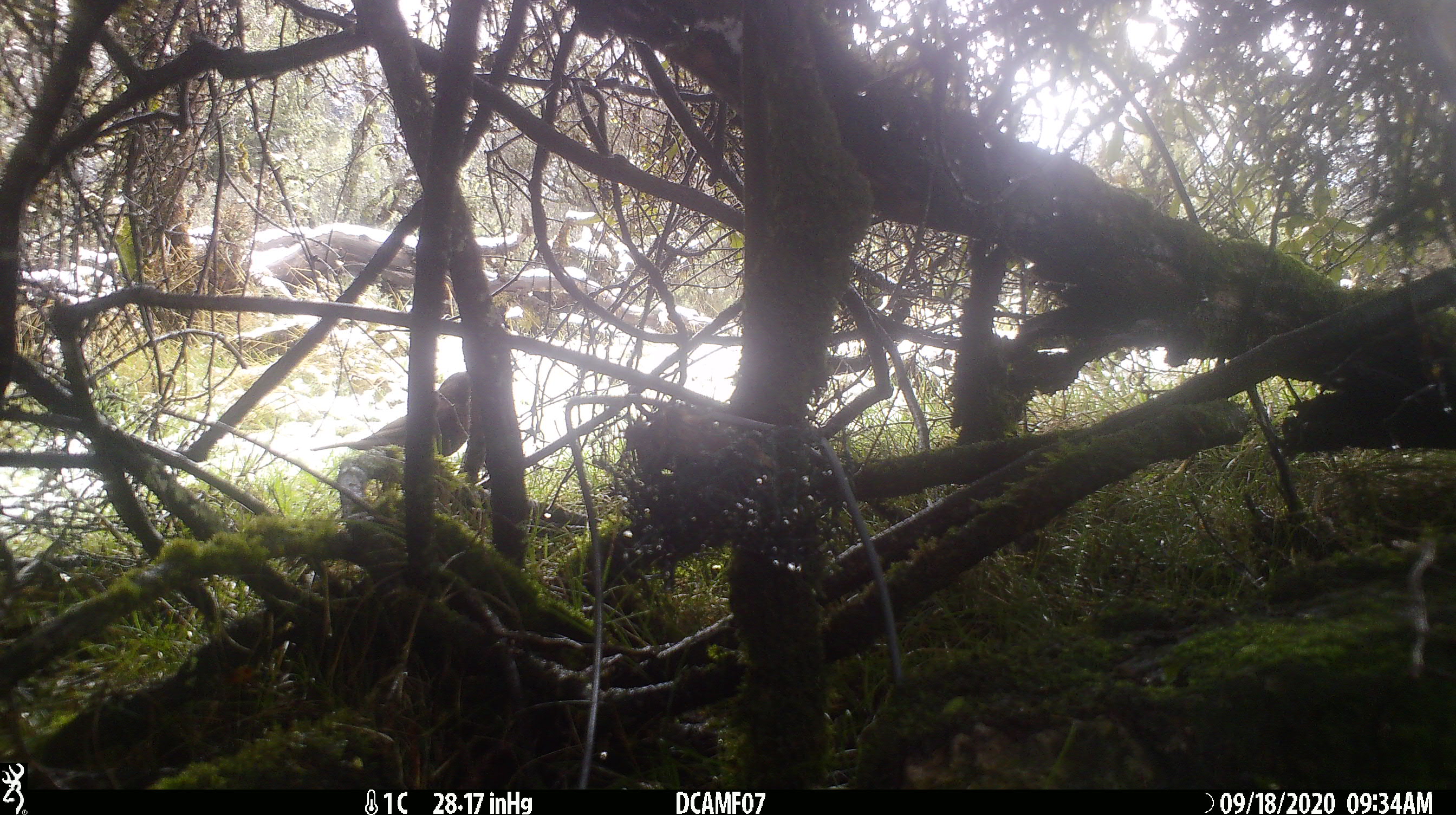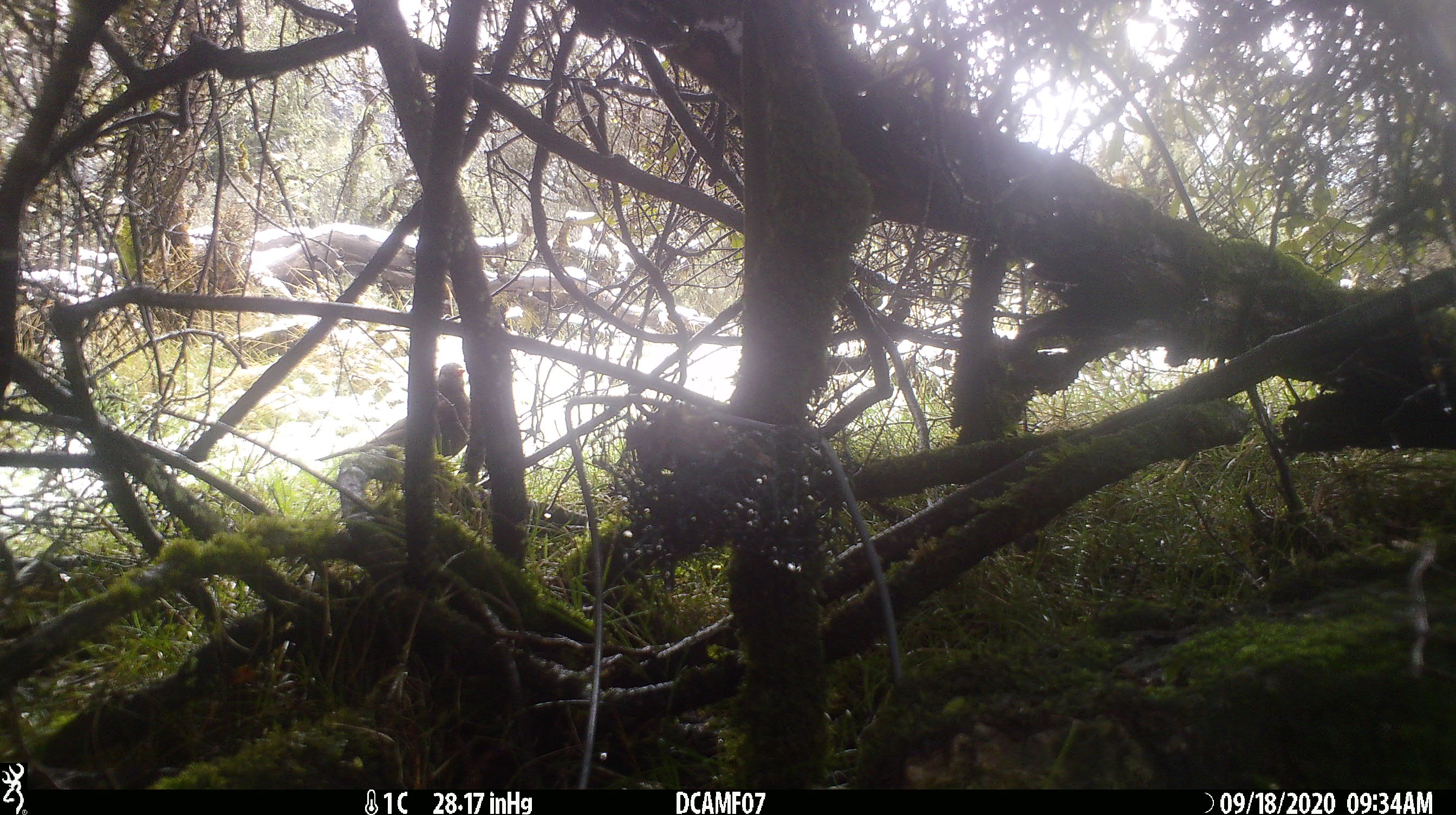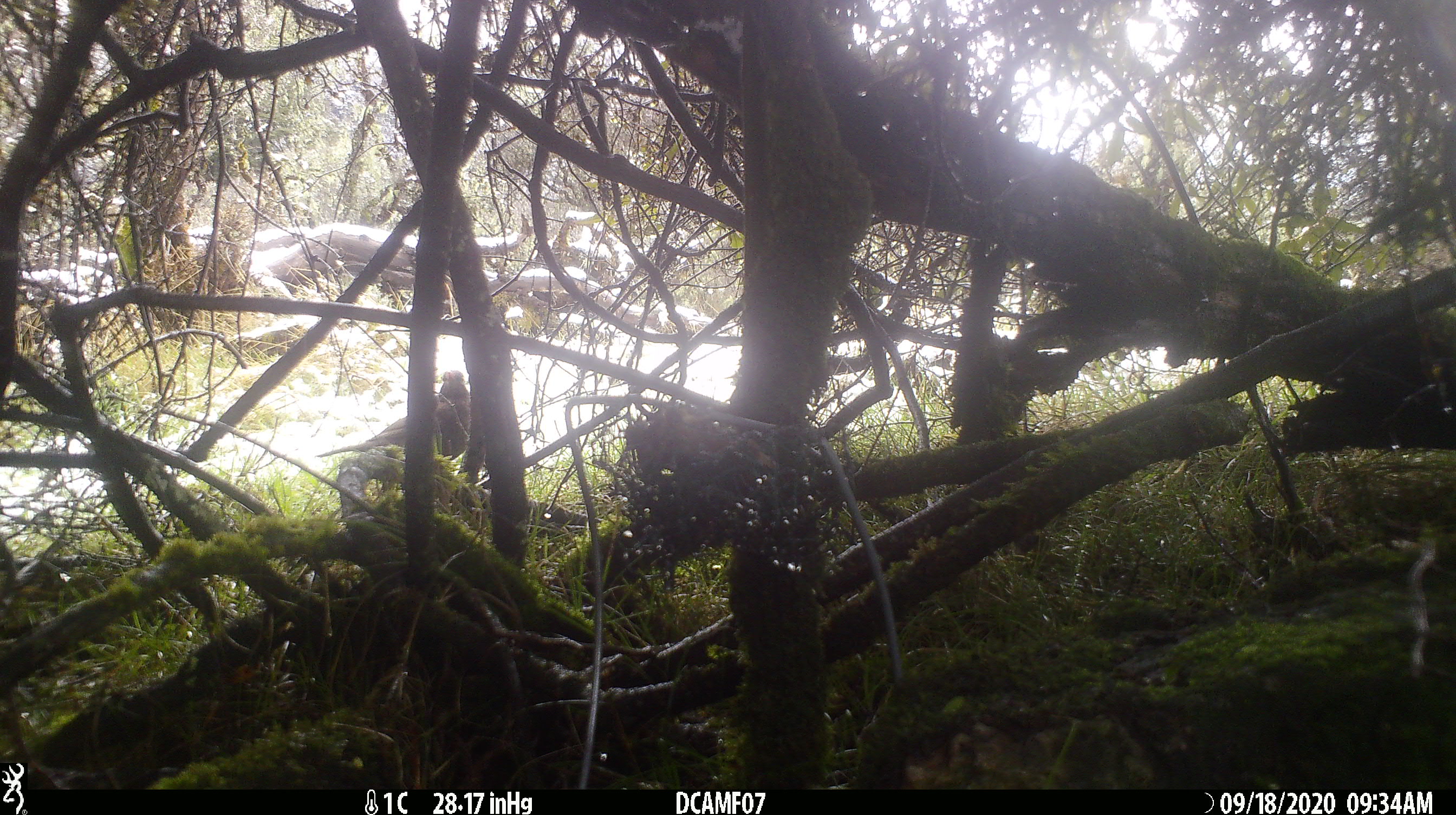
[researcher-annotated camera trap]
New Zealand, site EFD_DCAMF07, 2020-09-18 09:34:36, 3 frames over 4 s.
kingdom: Animalia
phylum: Chordata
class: Aves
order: Passeriformes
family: Turdidae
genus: Turdus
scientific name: Turdus merula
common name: eurasian blackbird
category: blackbird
Blackbird (eurasian blackbird) (Turdus merula).